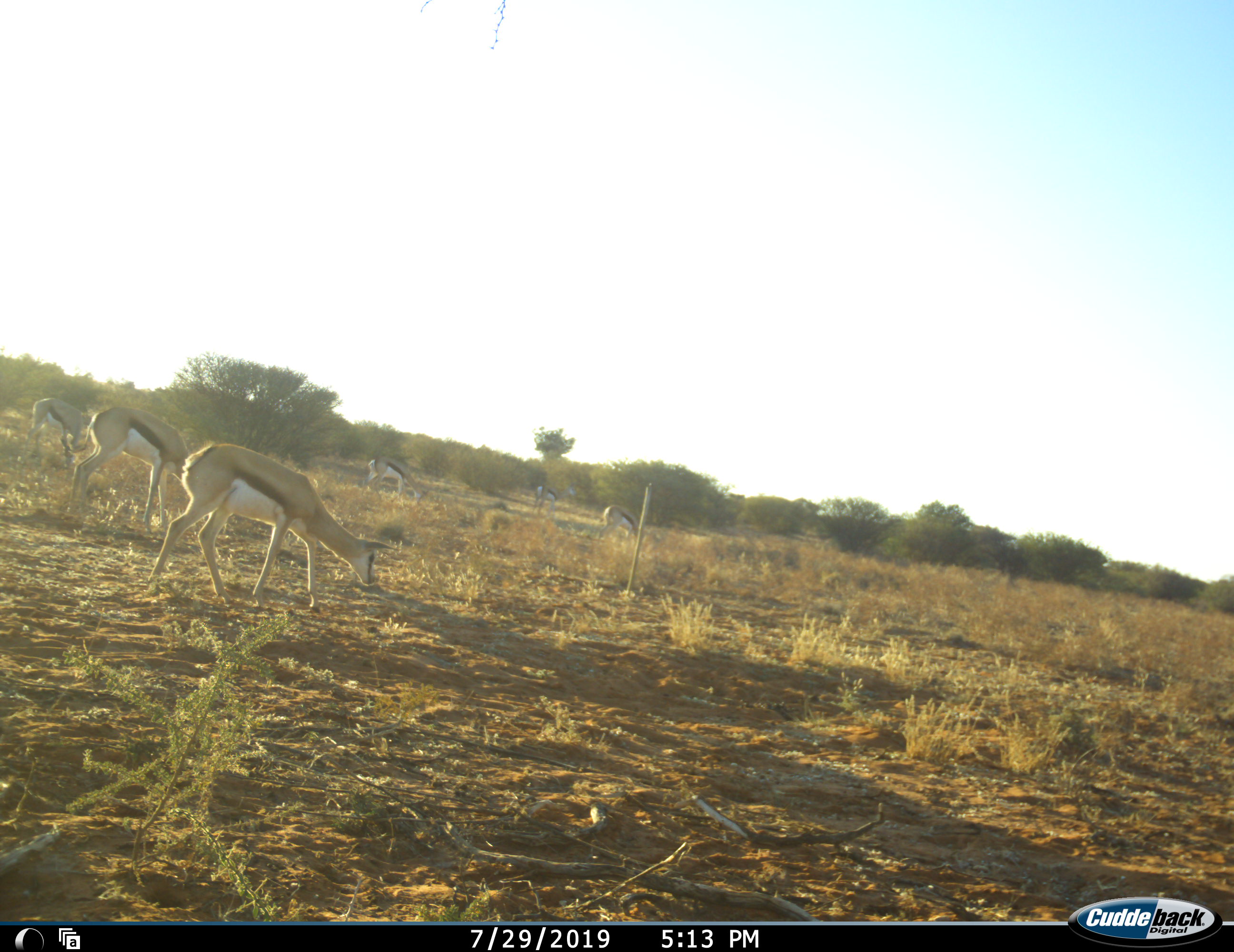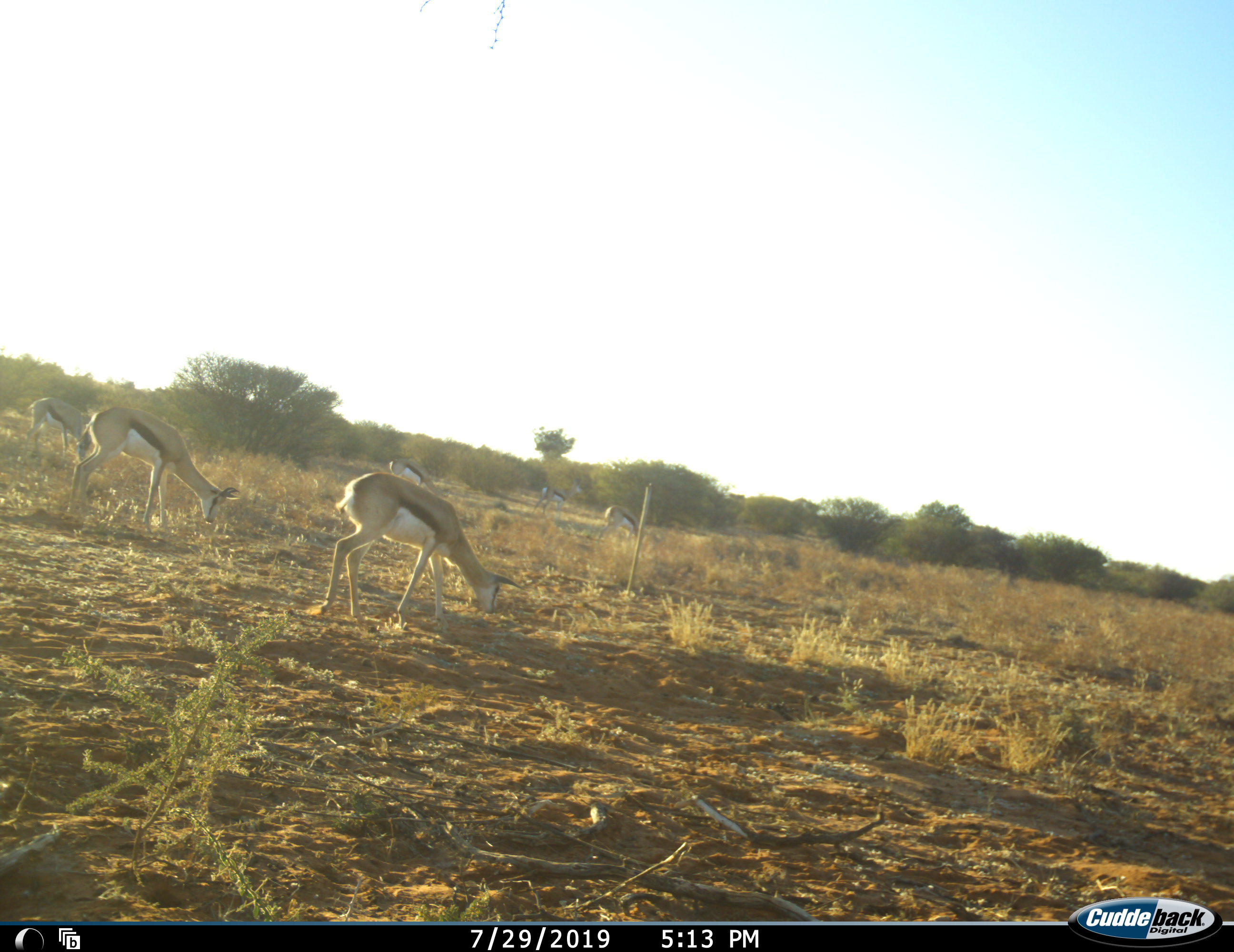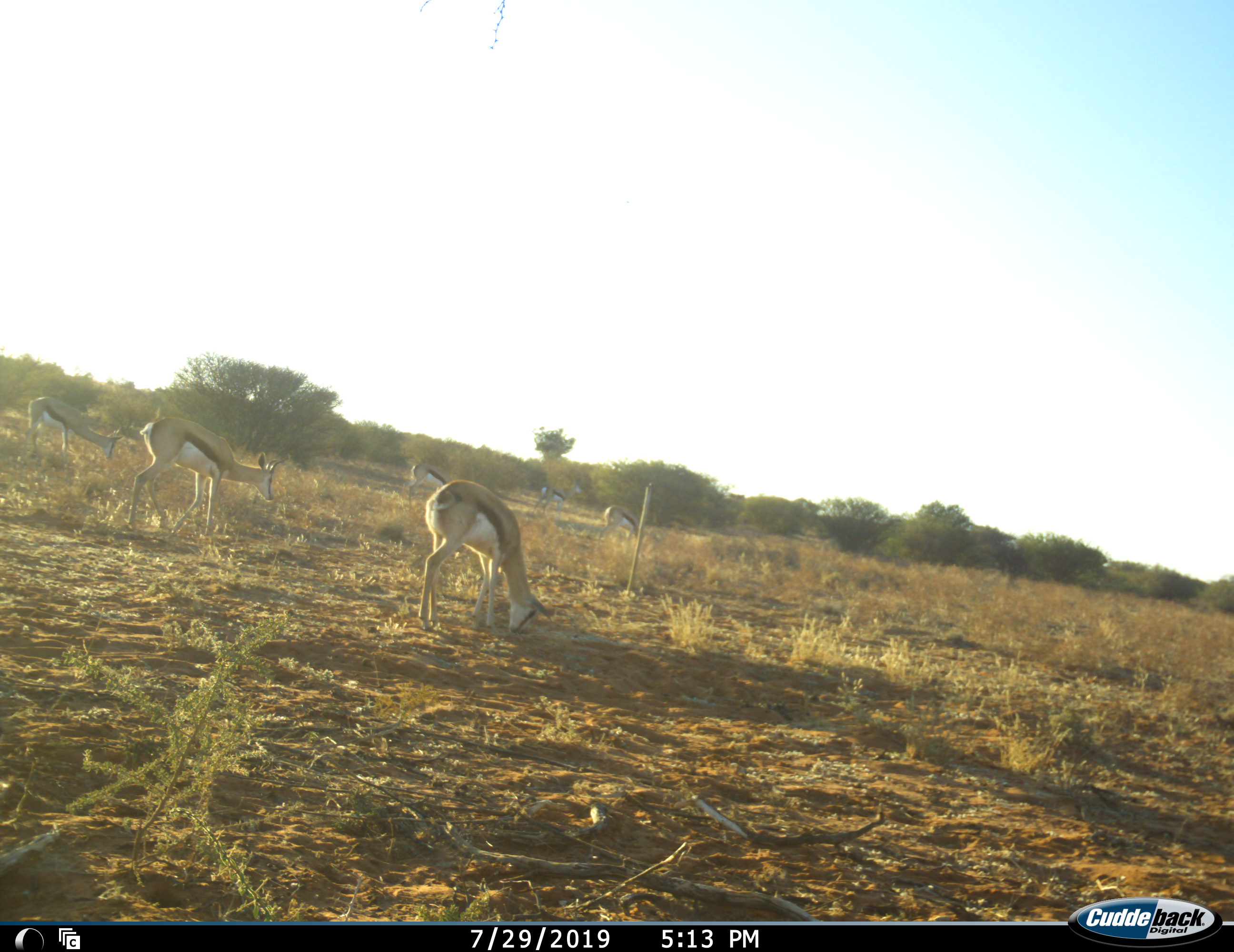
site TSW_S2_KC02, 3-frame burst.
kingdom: Animalia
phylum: Chordata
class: Mammalia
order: Artiodactyla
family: Bovidae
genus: Antidorcas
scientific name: Antidorcas marsupialis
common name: springbok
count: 6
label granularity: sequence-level